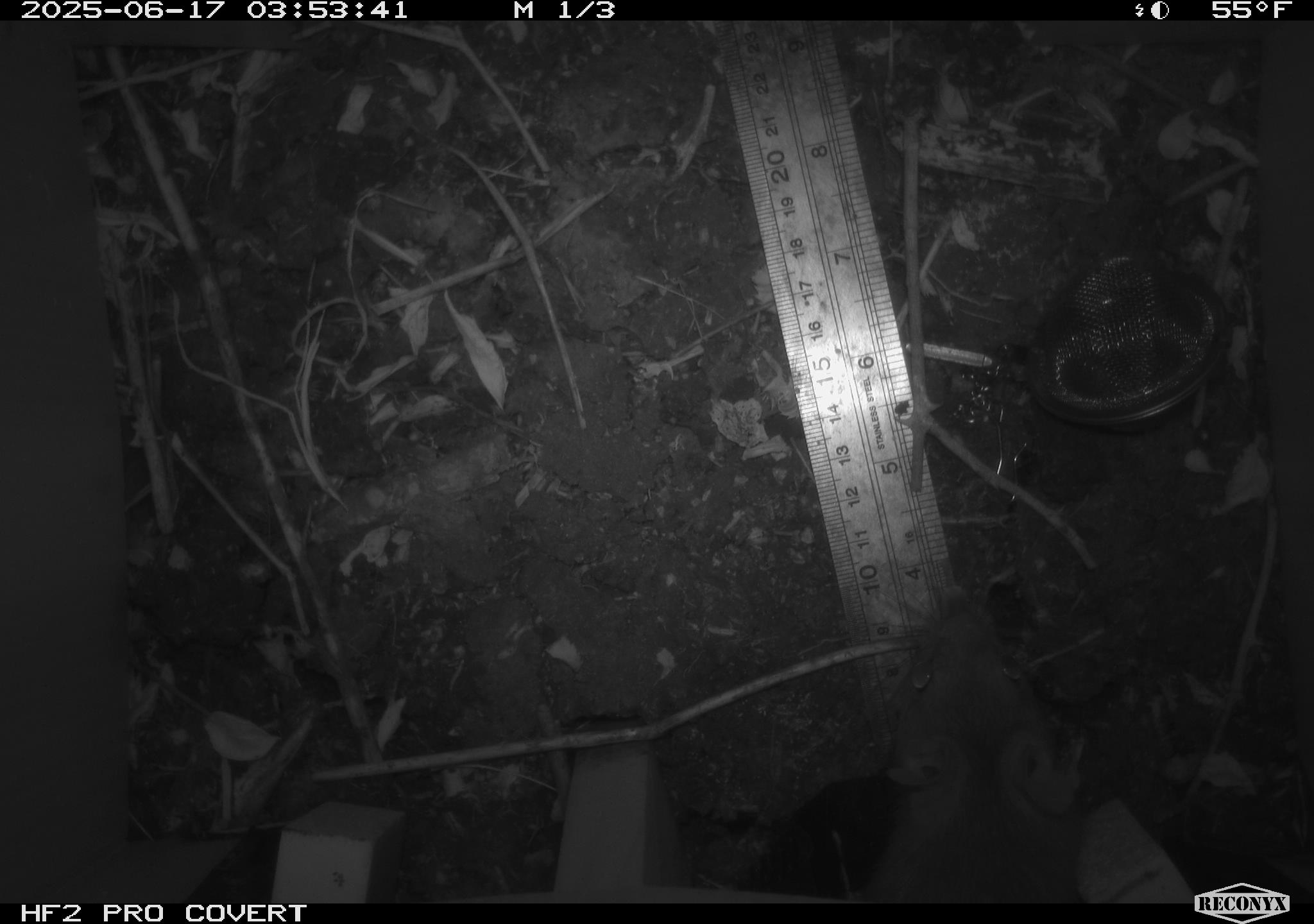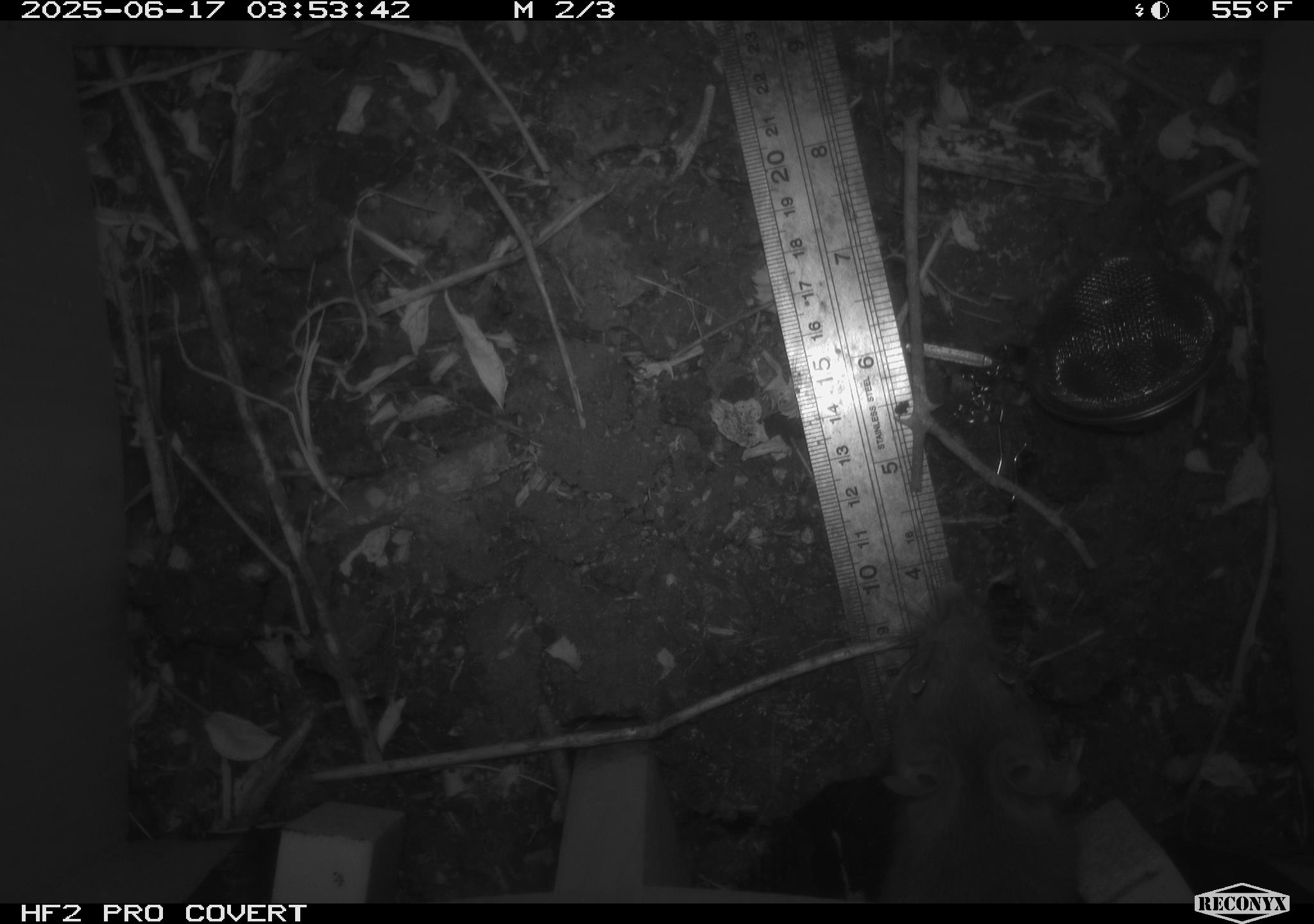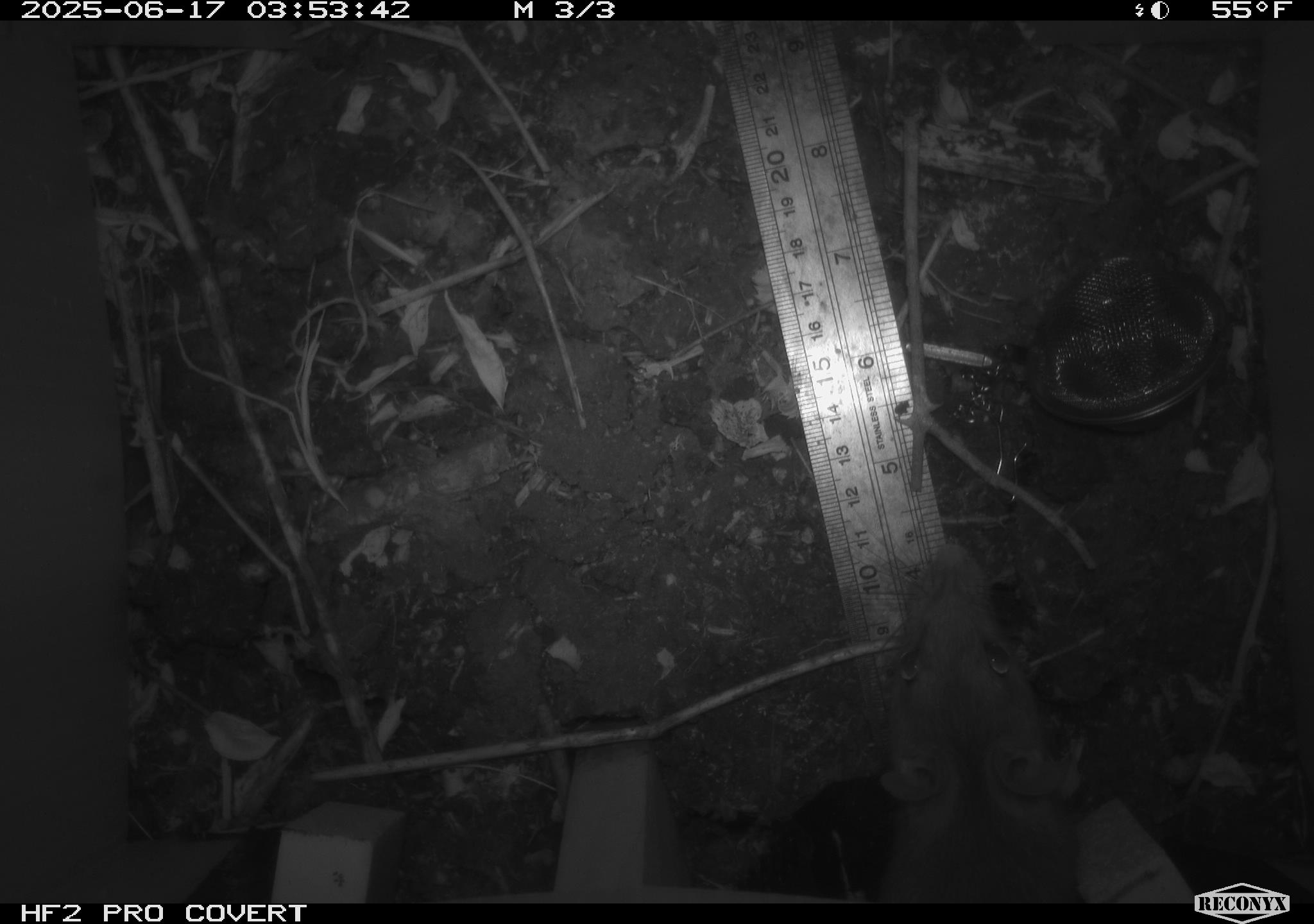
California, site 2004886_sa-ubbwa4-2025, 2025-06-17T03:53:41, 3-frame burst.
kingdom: Animalia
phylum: Chordata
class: Mammalia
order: Rodentia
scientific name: Rodentia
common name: rodent